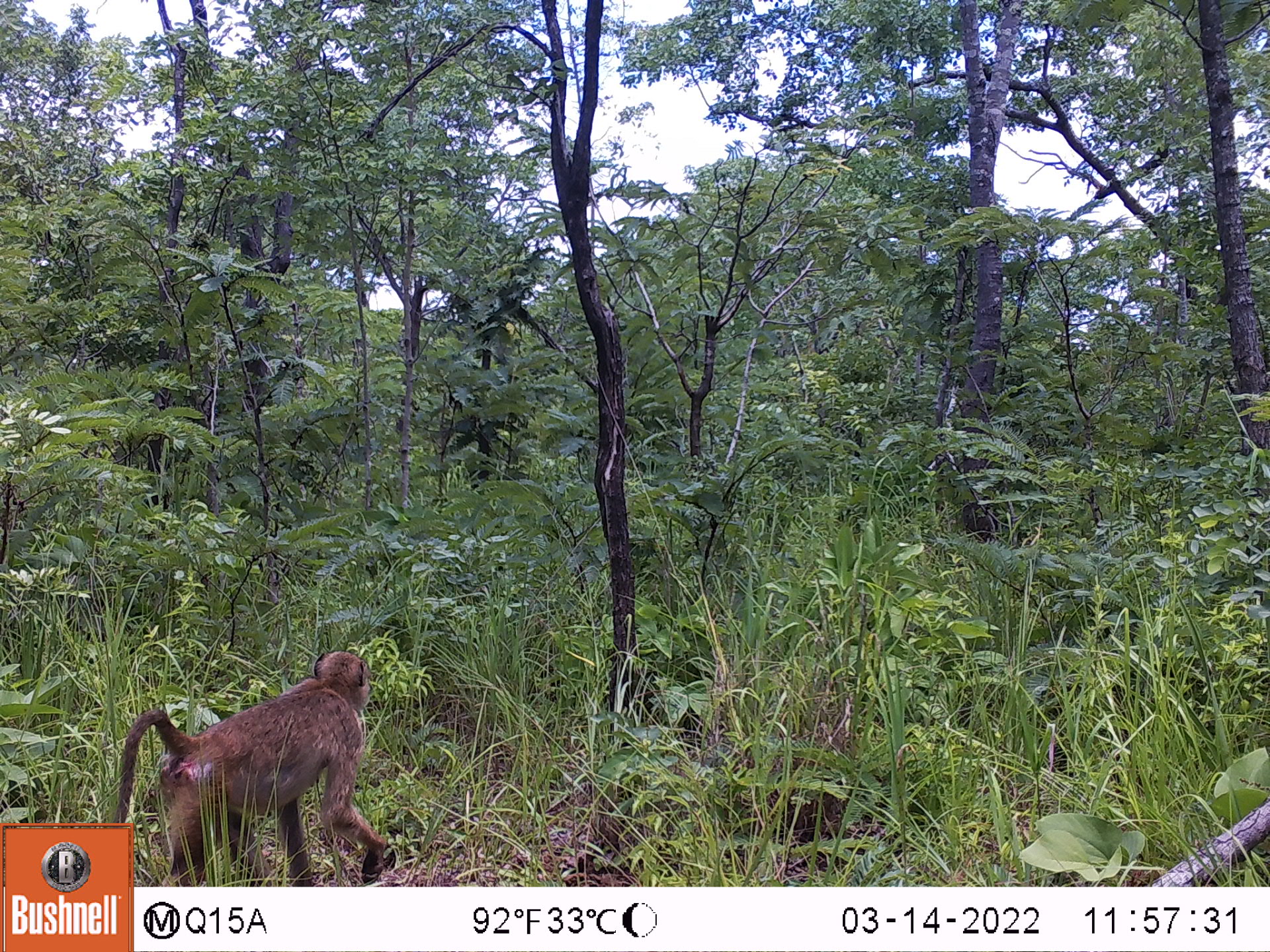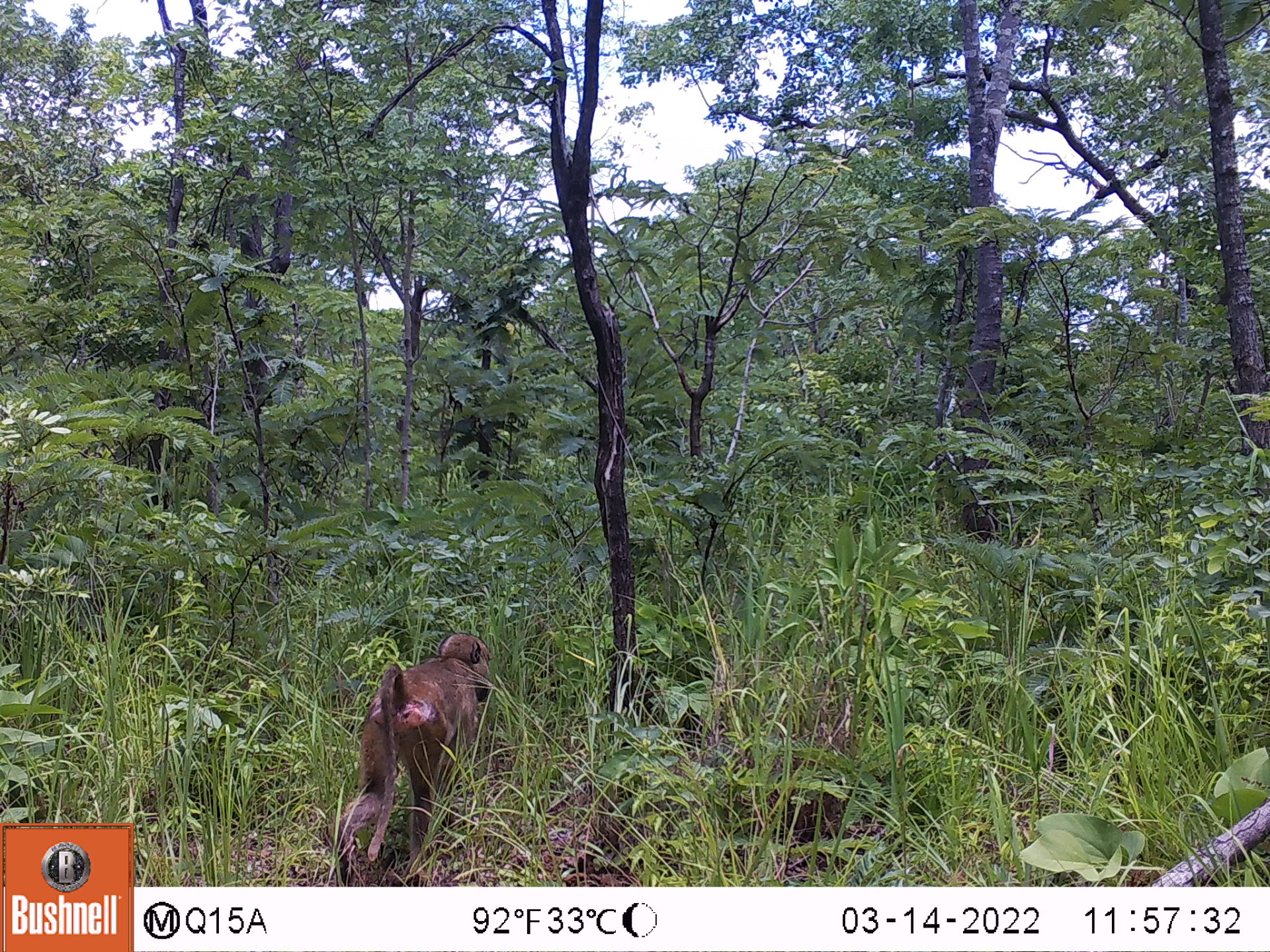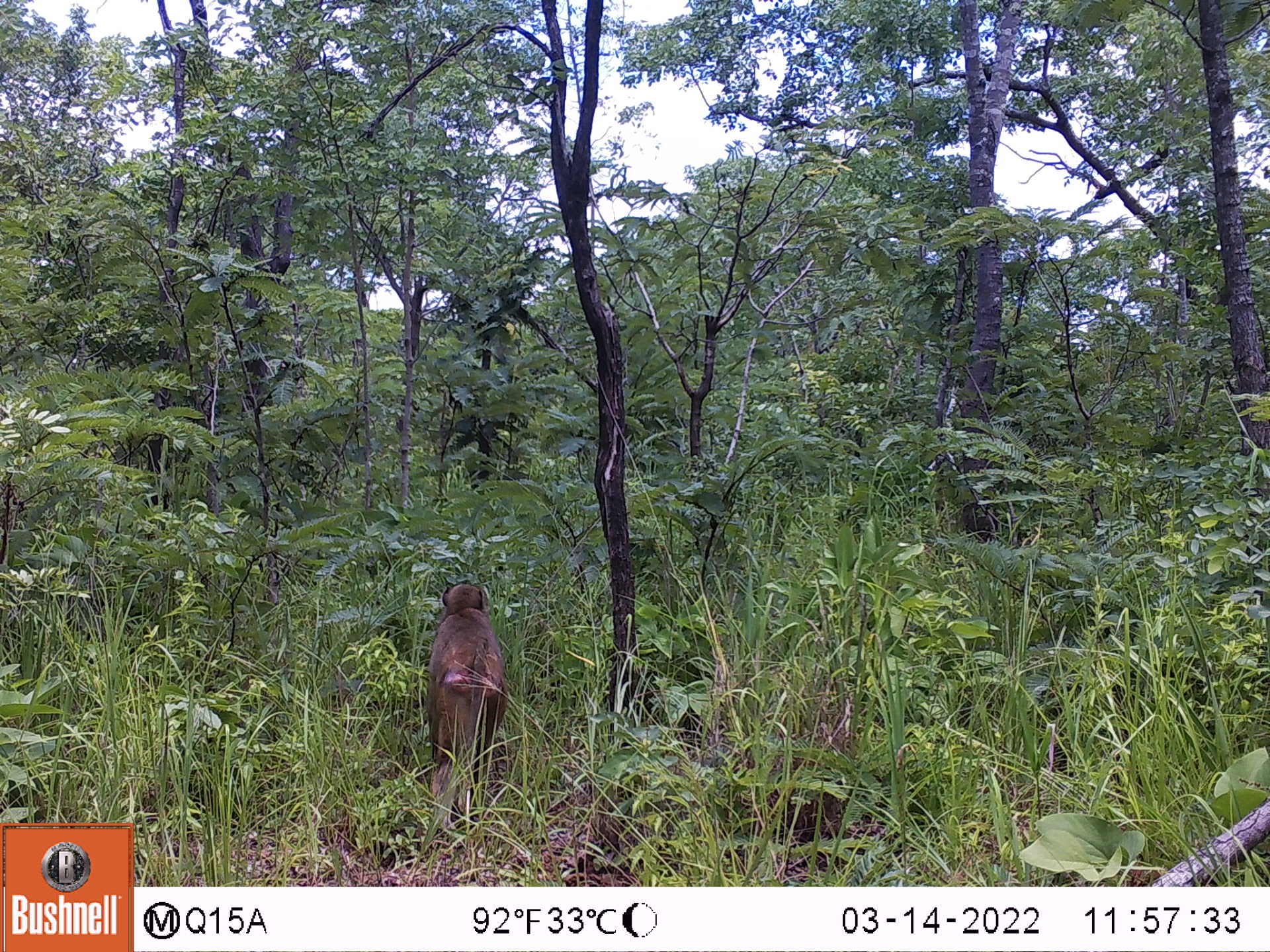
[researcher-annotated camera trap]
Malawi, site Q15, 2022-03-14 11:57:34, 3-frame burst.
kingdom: Animalia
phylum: Chordata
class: Mammalia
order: Primates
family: Cercopithecidae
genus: Papio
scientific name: Papio cynocephalus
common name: yellow baboon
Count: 1.